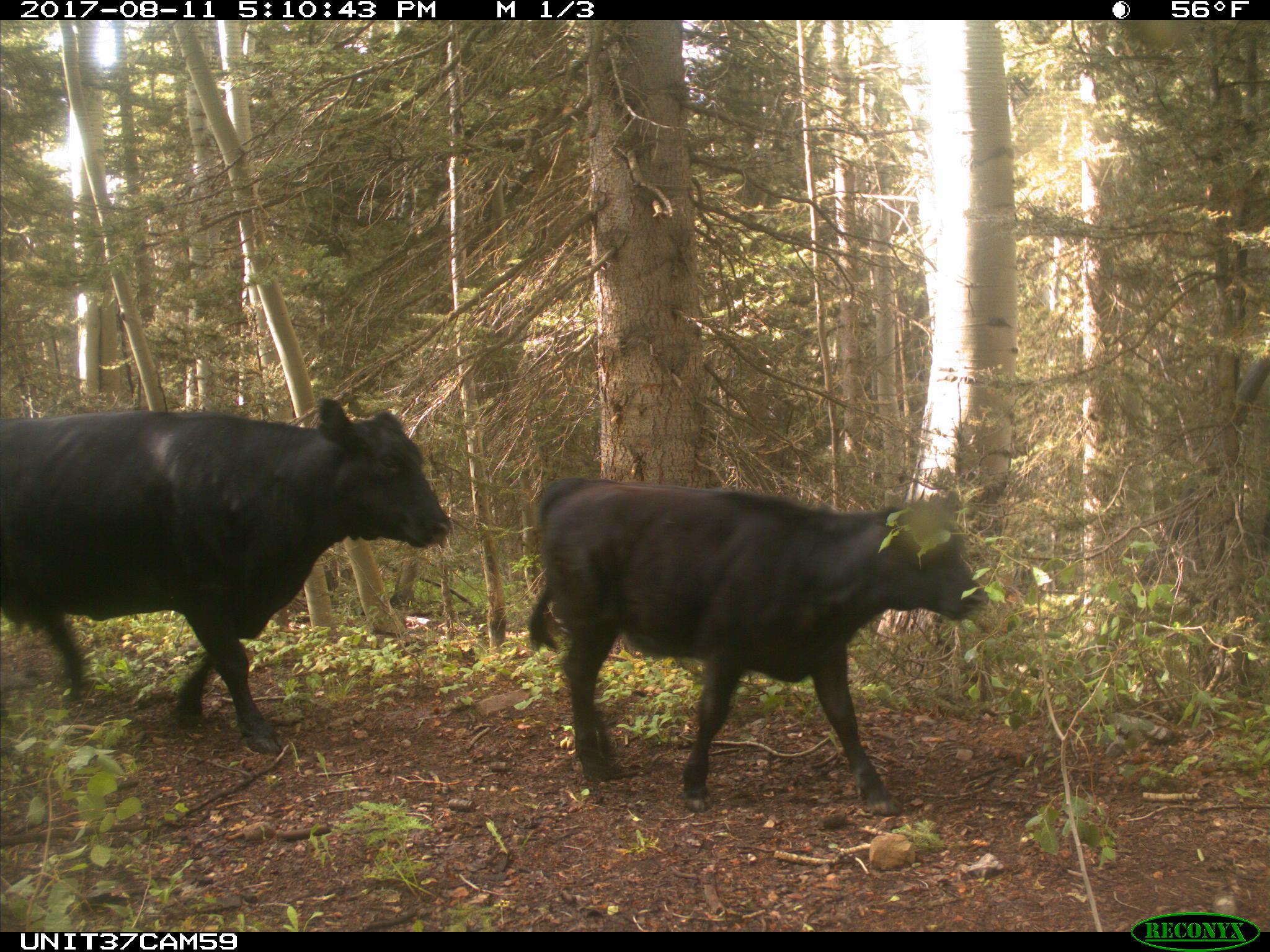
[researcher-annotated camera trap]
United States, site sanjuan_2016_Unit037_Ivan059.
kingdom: Animalia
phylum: Chordata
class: Mammalia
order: Artiodactyla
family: Bovidae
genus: Bos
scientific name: Bos taurus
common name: domestic cow